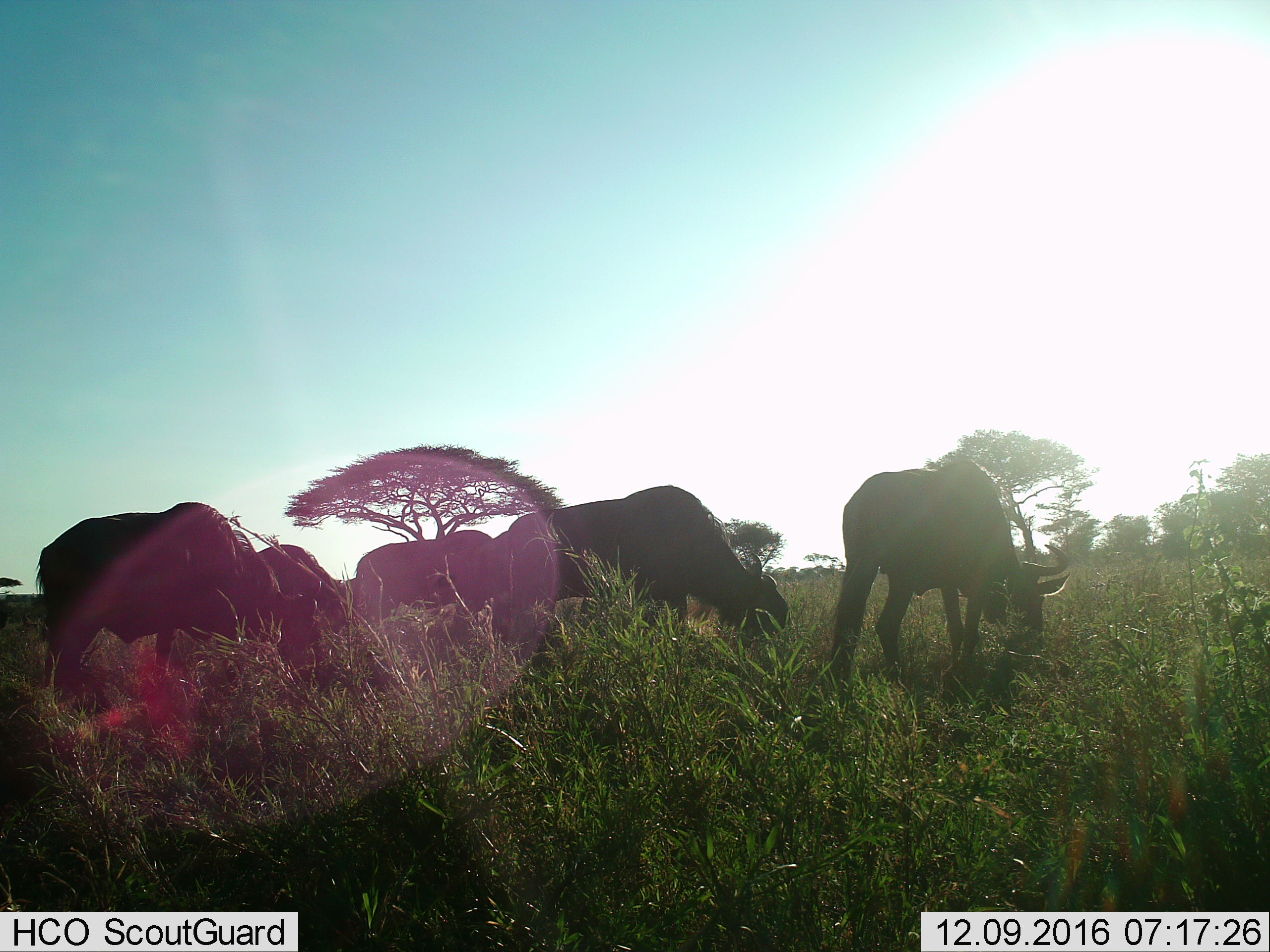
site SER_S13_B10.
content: unidentified animal